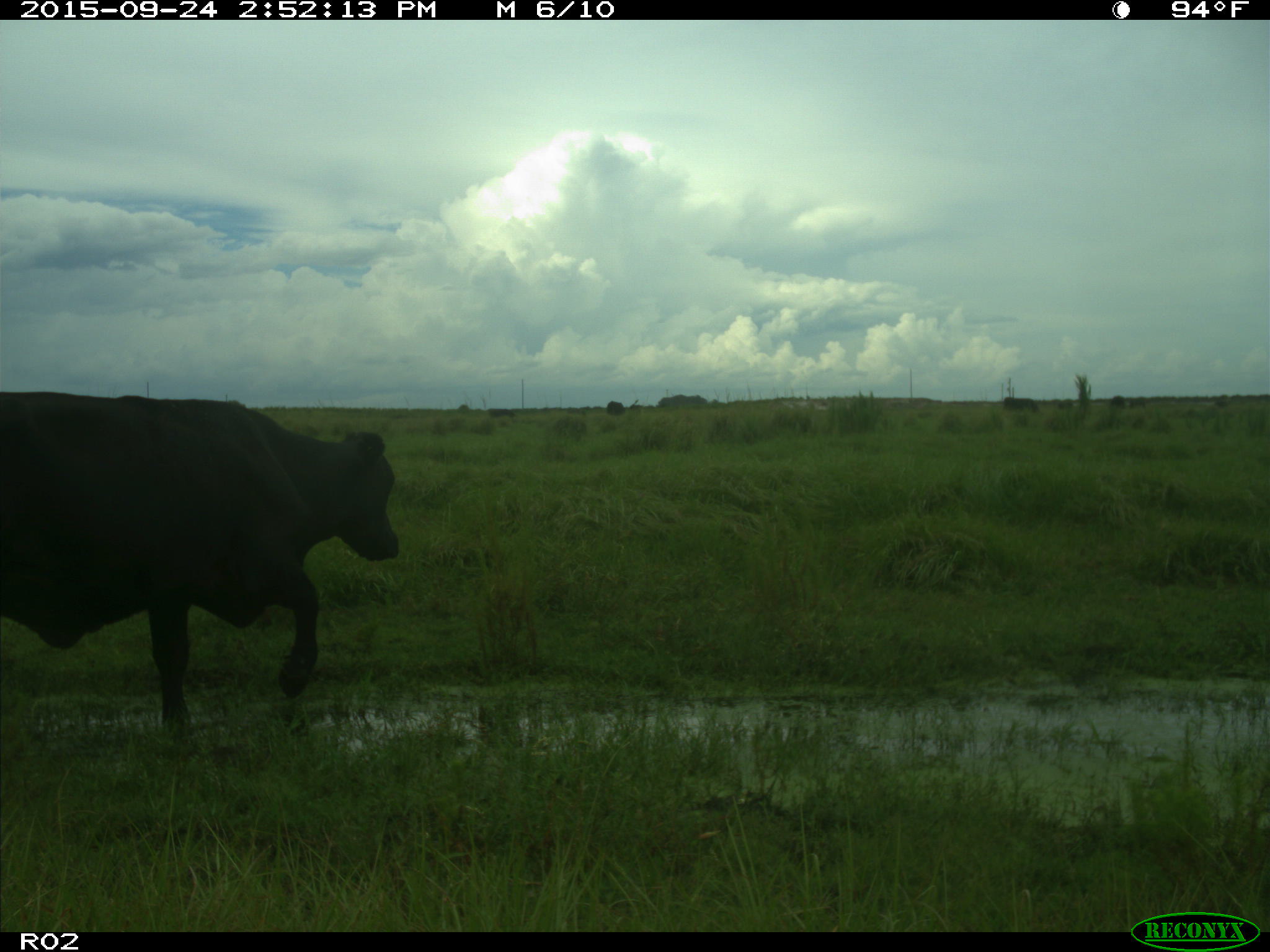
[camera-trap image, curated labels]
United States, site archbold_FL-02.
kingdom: Animalia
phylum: Chordata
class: Mammalia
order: Artiodactyla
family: Bovidae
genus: Bos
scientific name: Bos taurus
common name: domestic cow